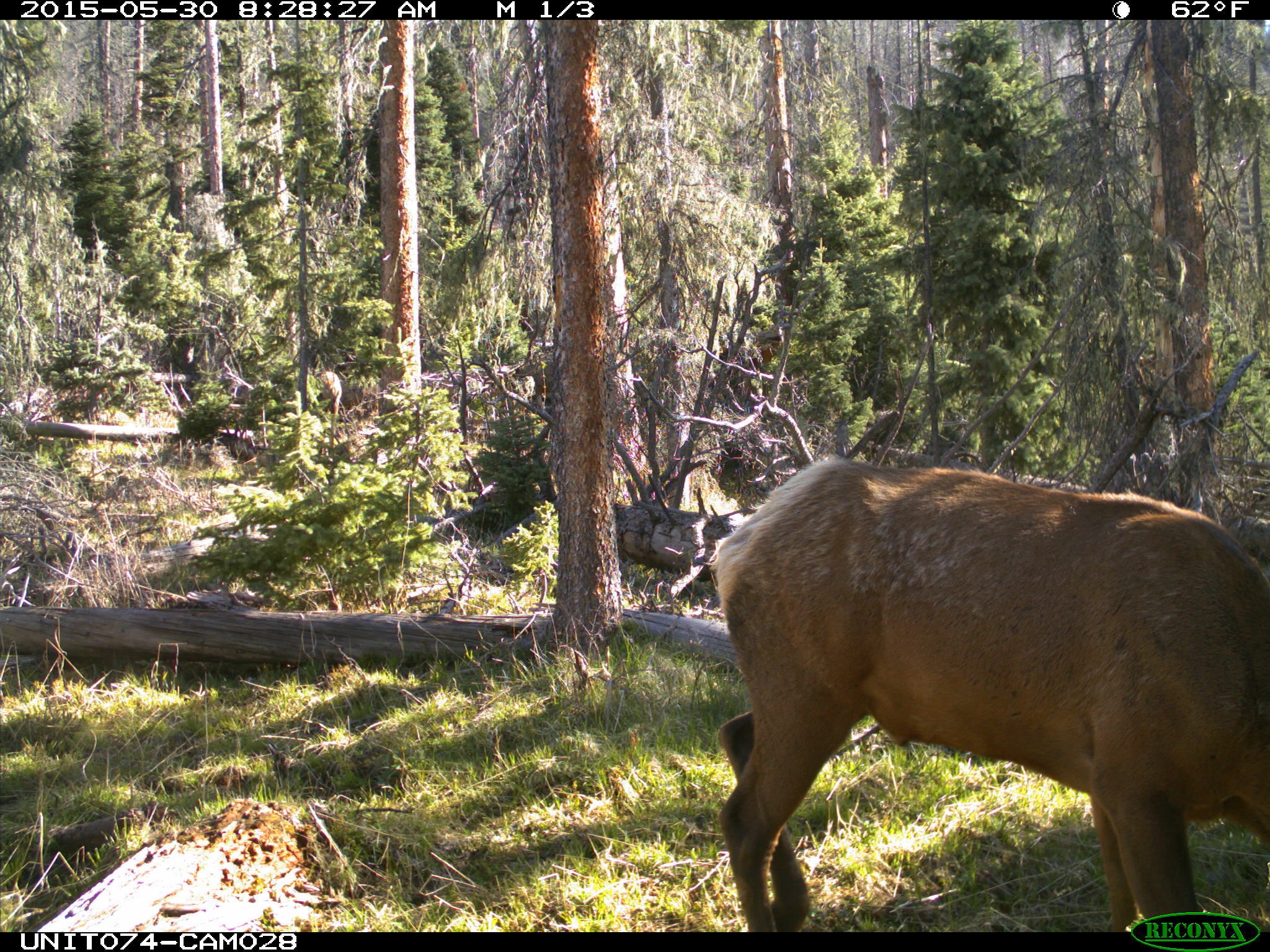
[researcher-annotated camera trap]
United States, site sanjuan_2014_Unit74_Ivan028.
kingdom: Animalia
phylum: Chordata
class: Mammalia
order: Artiodactyla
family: Cervidae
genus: Cervus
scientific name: Cervus elaphus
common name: red deer